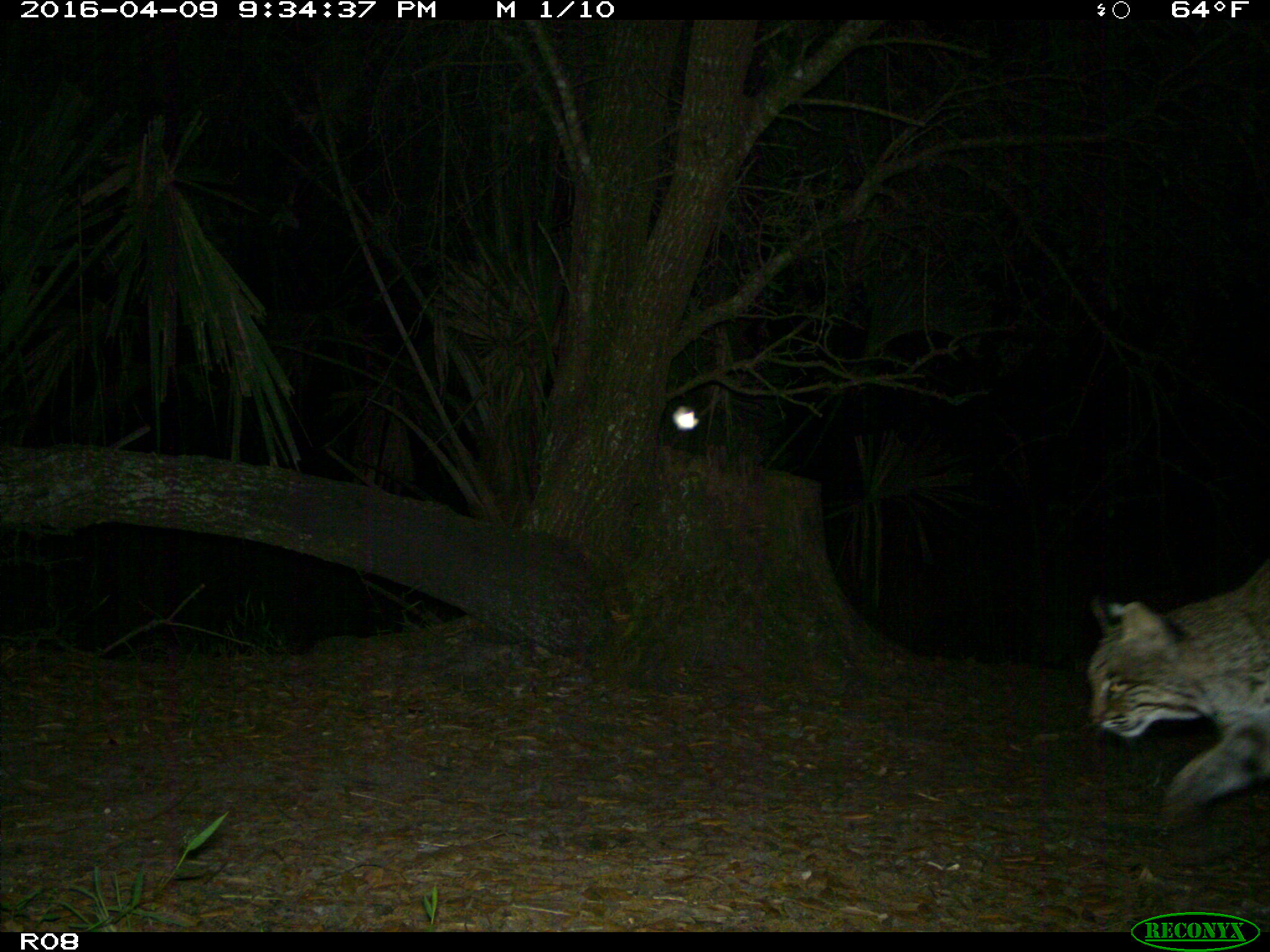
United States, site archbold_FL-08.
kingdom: Animalia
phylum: Chordata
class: Mammalia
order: Carnivora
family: Felidae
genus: Lynx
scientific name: Lynx rufus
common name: bobcat